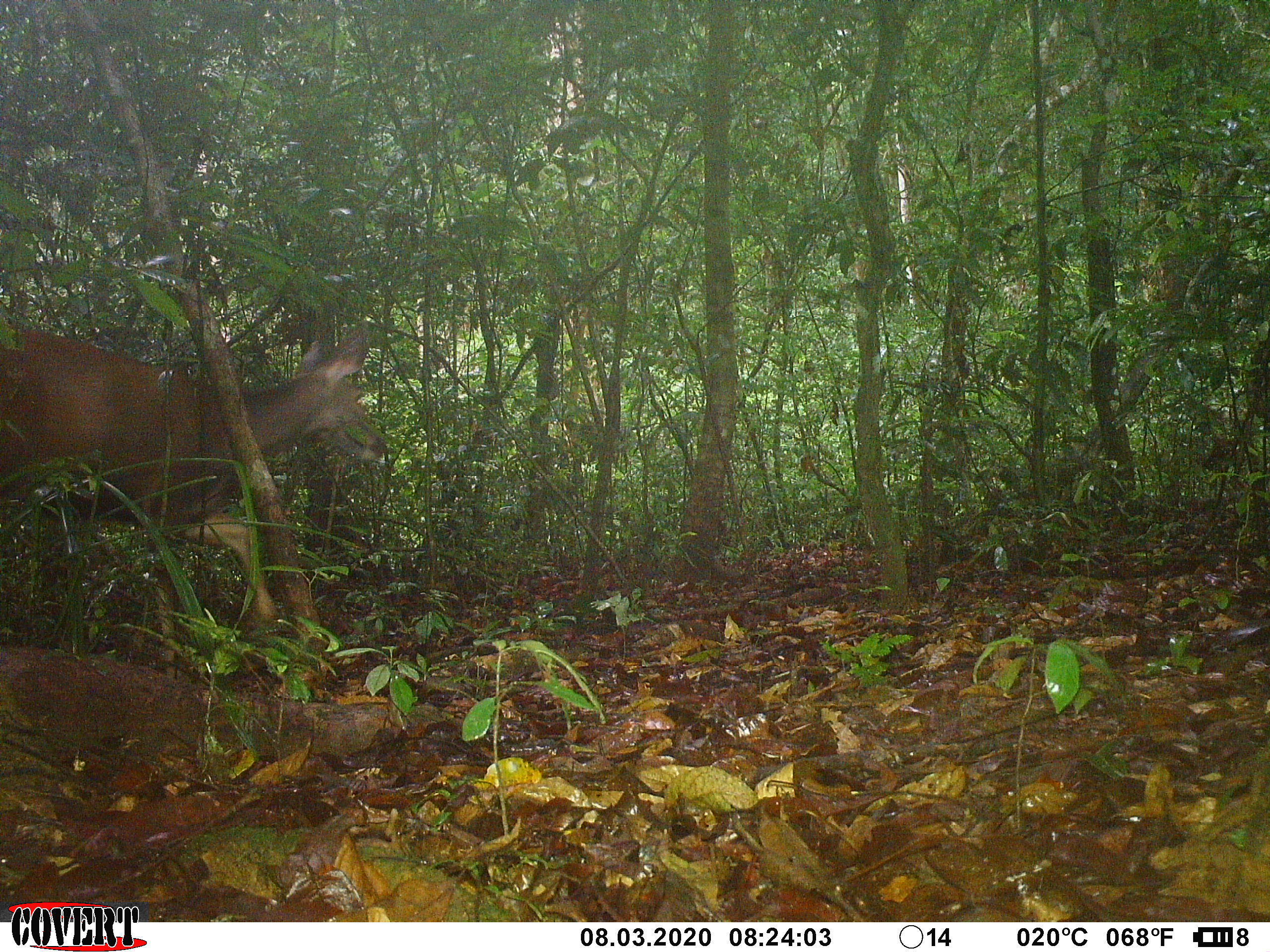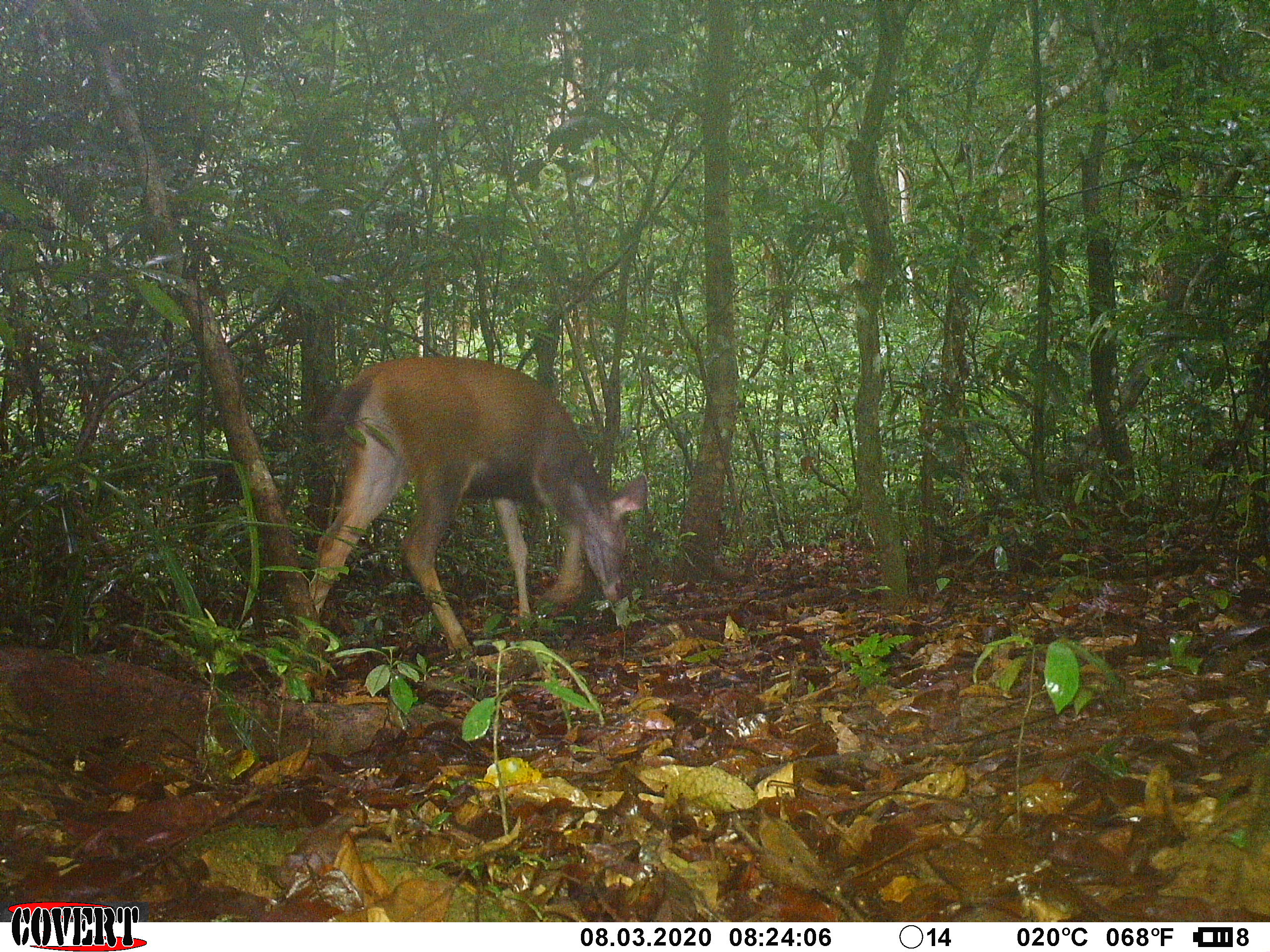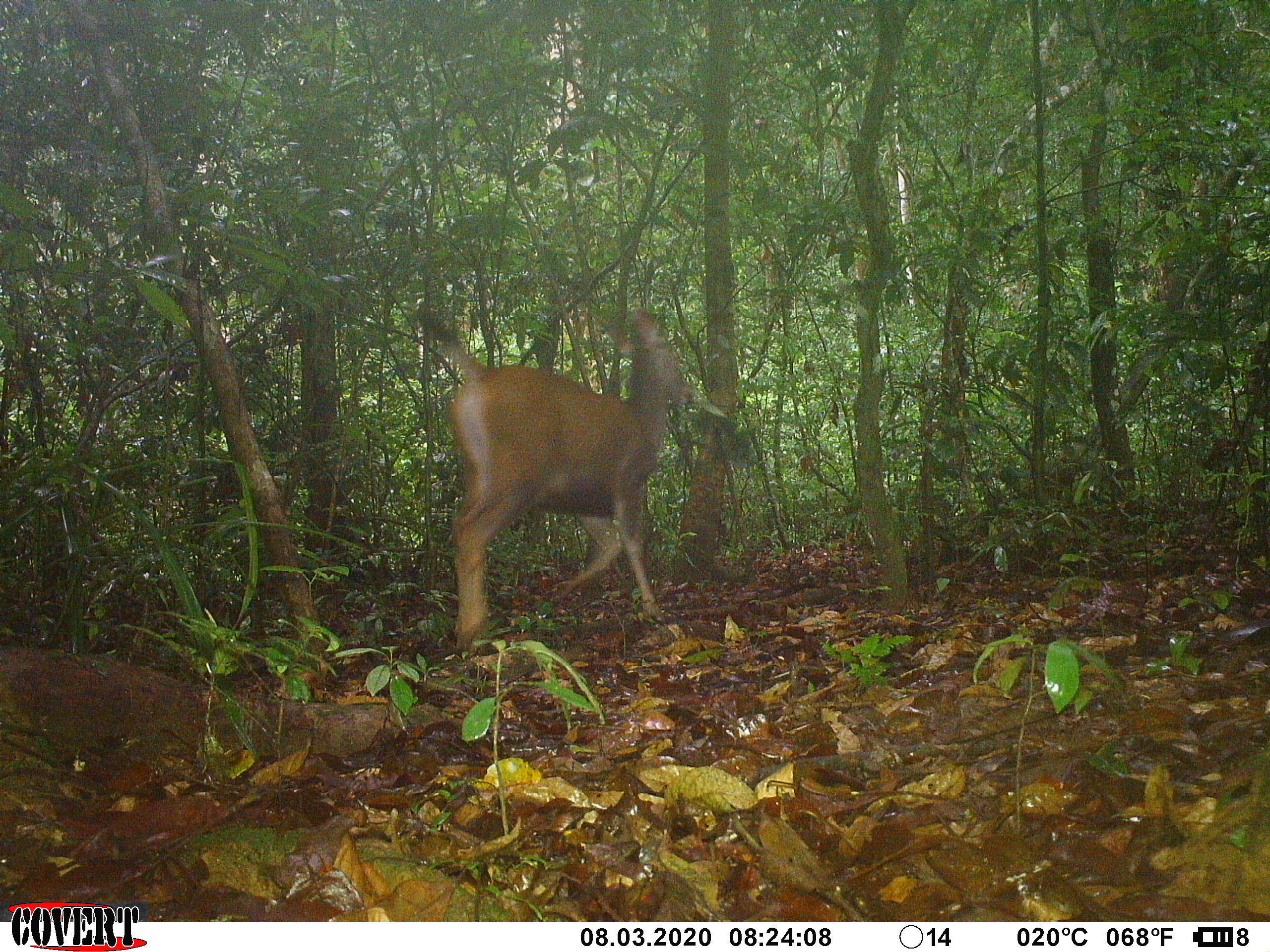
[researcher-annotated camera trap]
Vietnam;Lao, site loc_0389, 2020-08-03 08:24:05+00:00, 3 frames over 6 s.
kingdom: Animalia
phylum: Chordata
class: Mammalia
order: Artiodactyla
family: Cervidae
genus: Rusa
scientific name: Rusa unicolor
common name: sambar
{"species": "sambar (Rusa unicolor)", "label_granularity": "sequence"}